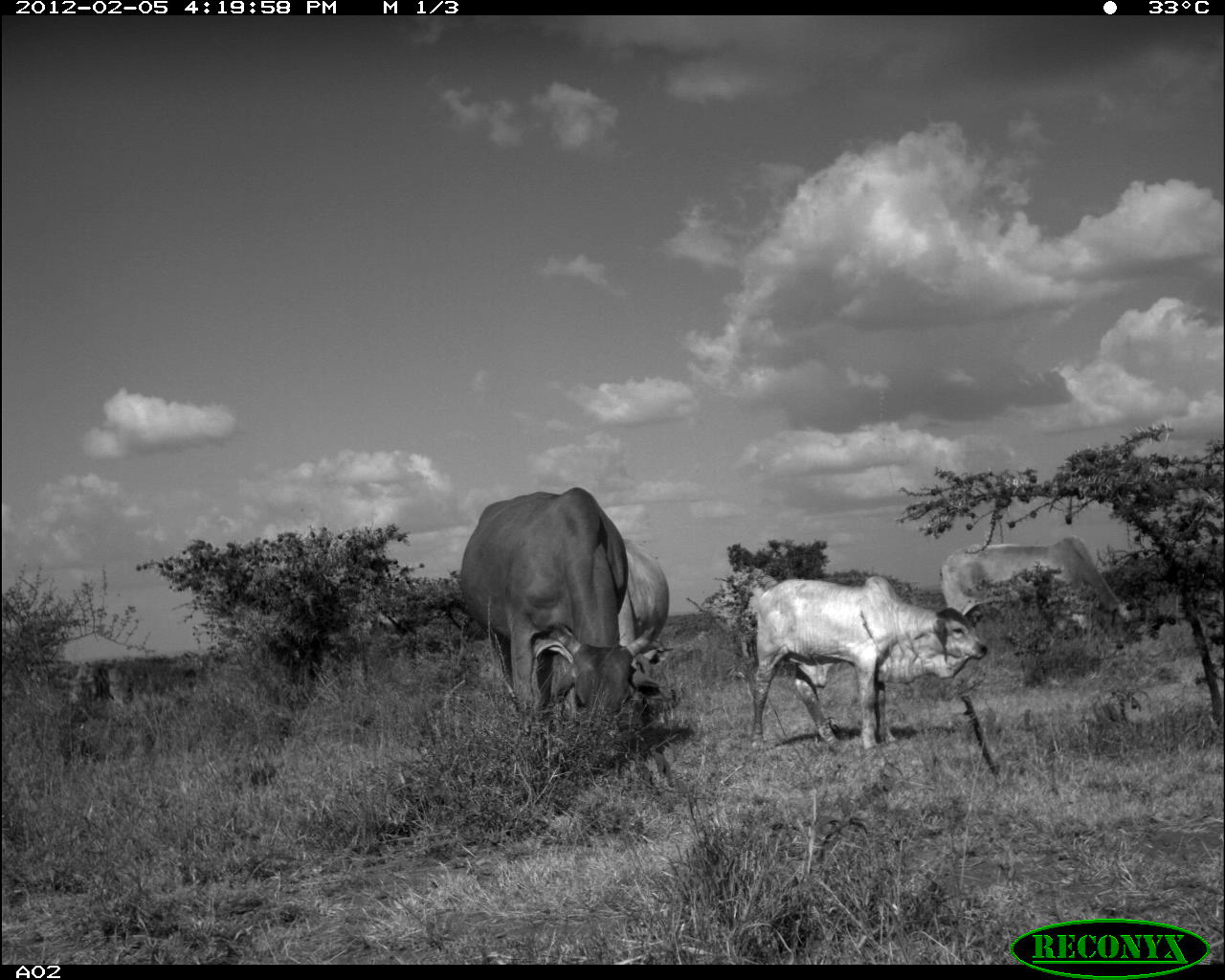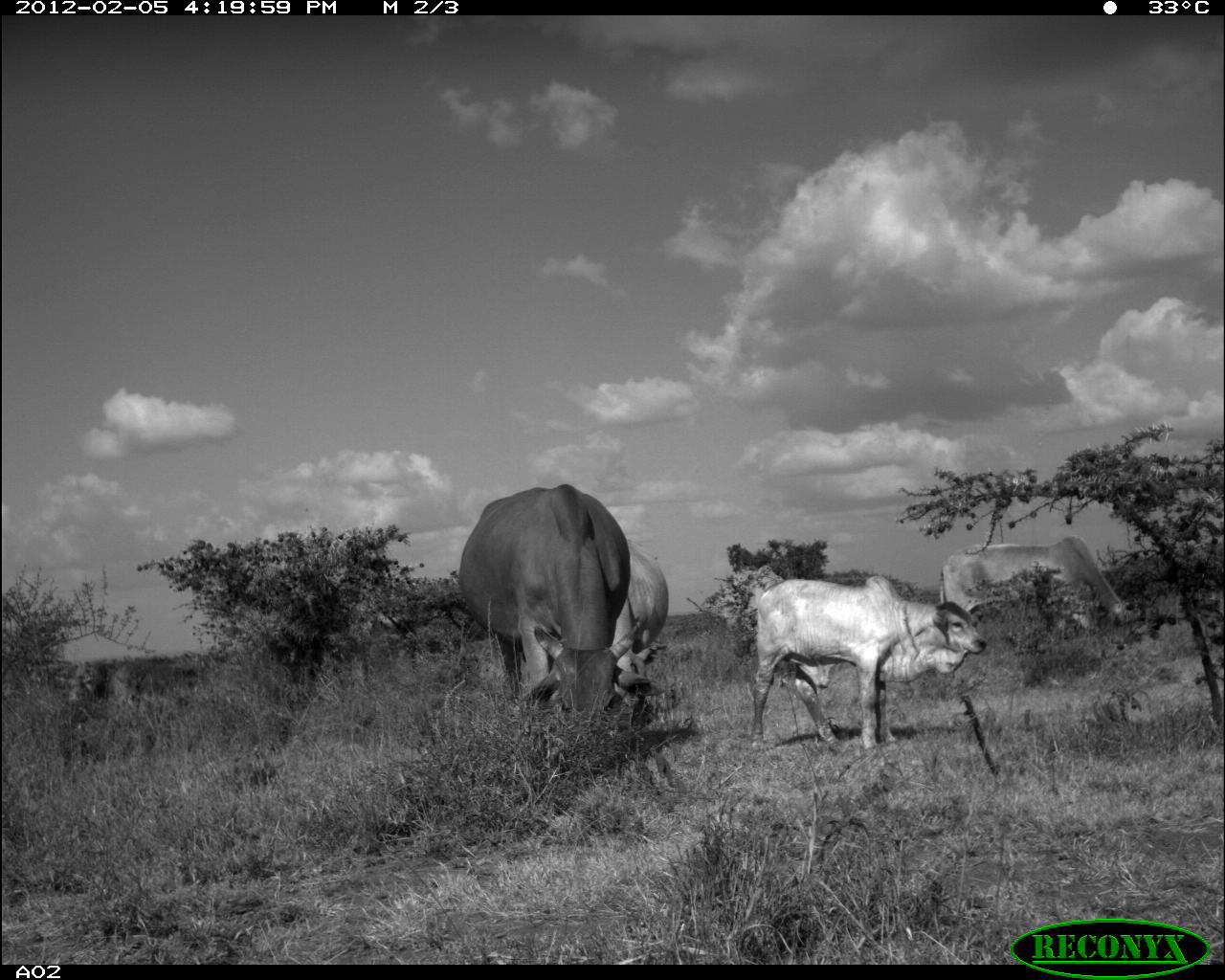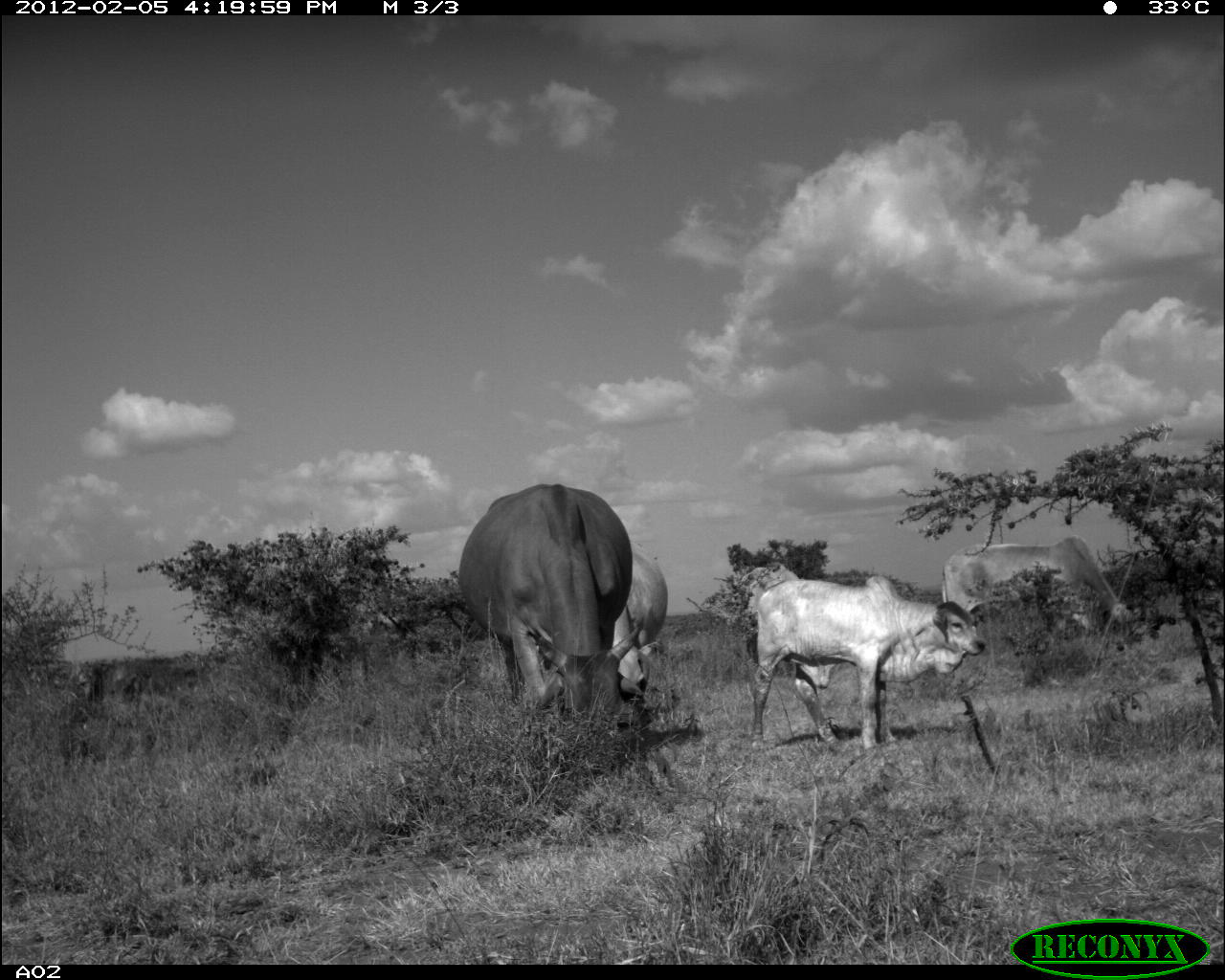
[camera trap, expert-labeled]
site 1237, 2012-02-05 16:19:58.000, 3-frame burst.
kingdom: Animalia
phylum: Chordata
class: Mammalia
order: Artiodactyla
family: Bovidae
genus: Bos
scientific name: Bos taurus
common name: domestic cattle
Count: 6.